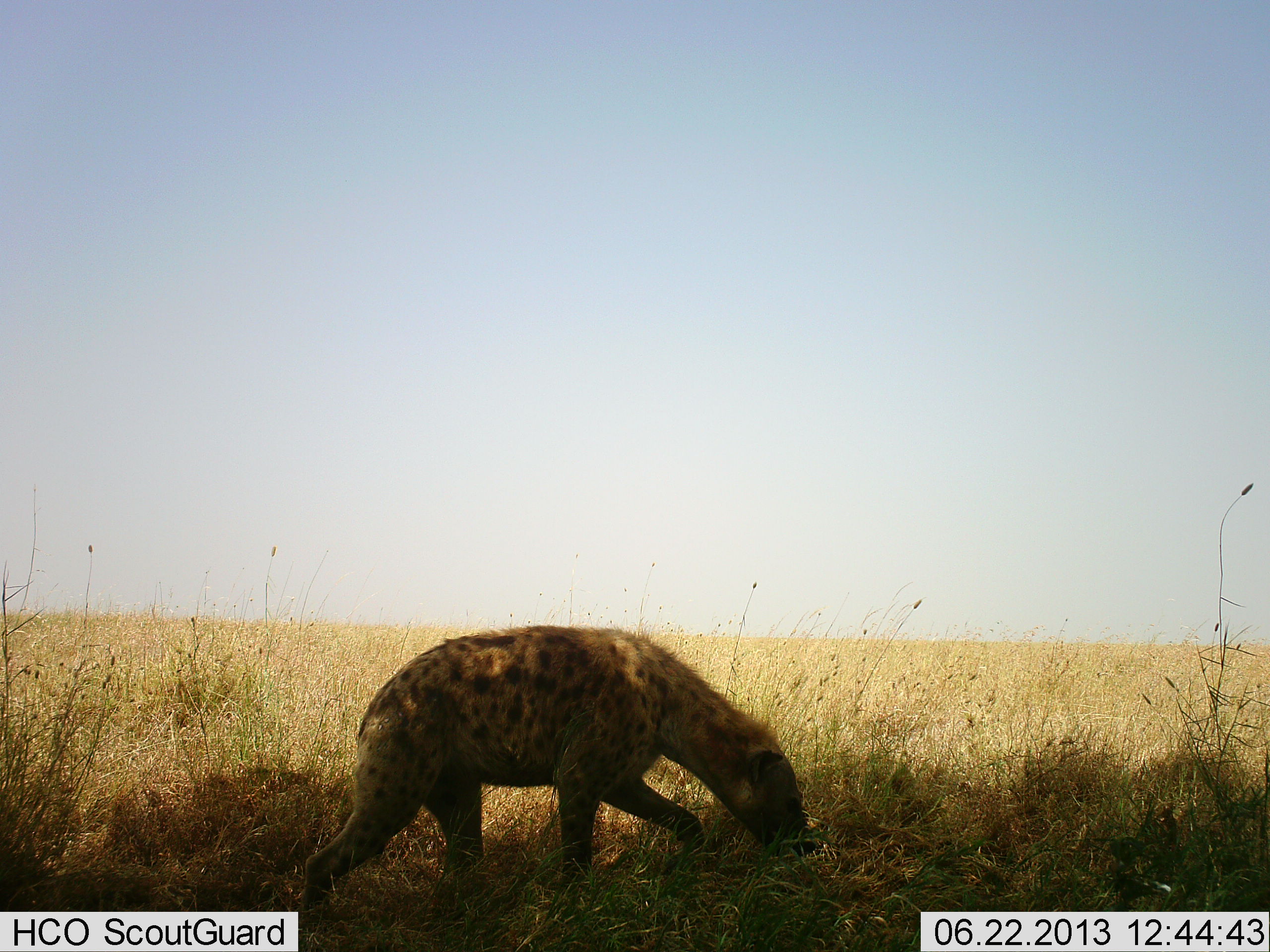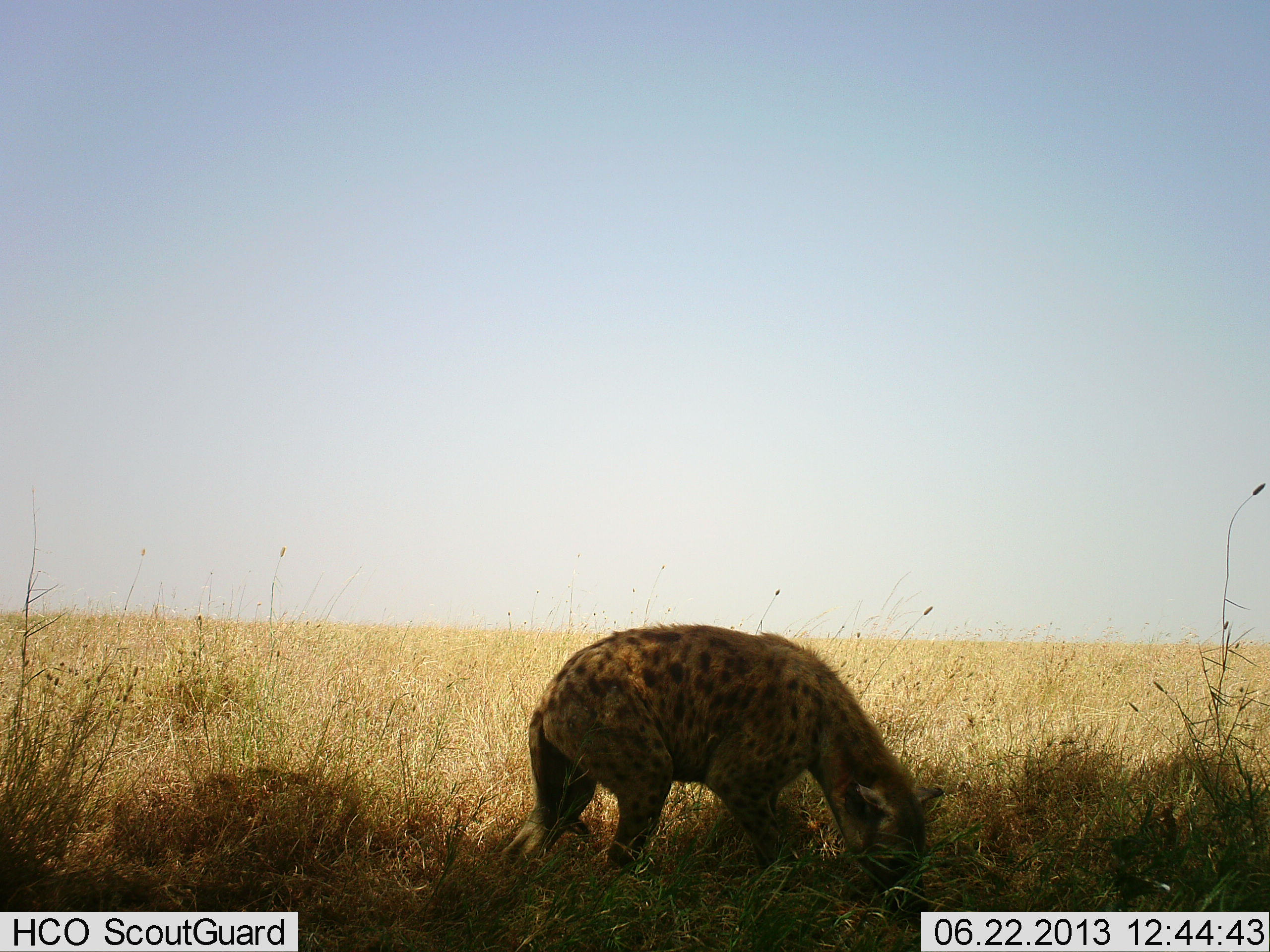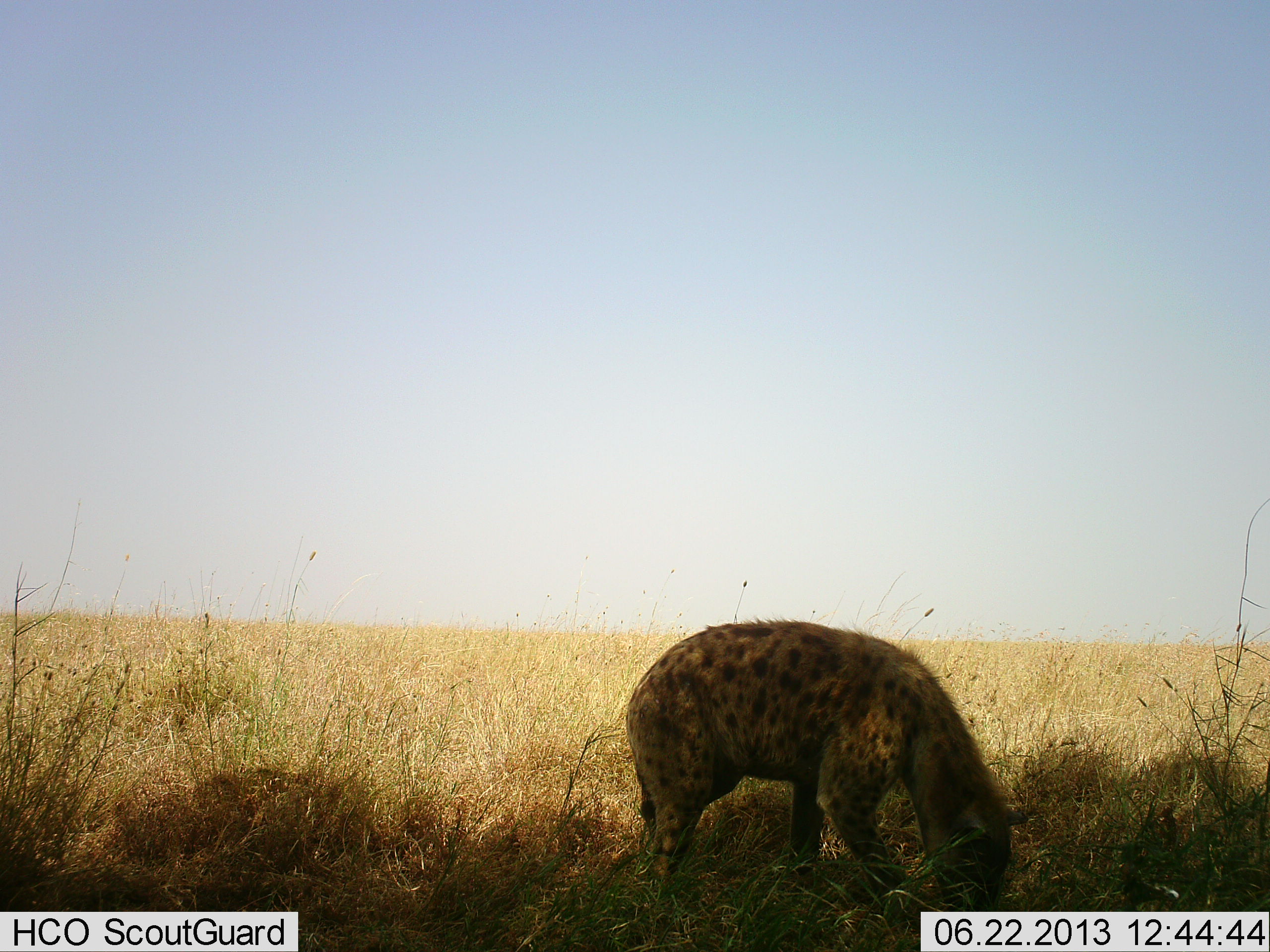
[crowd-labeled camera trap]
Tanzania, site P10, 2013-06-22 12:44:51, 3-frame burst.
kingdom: Animalia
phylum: Chordata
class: Mammalia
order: Carnivora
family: Hyaenidae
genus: Crocuta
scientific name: Crocuta crocuta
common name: spotted hyena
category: hyenaspotted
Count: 1.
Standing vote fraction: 30%.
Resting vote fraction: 0%.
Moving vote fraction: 50%.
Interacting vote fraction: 0%.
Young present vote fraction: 0%.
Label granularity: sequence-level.